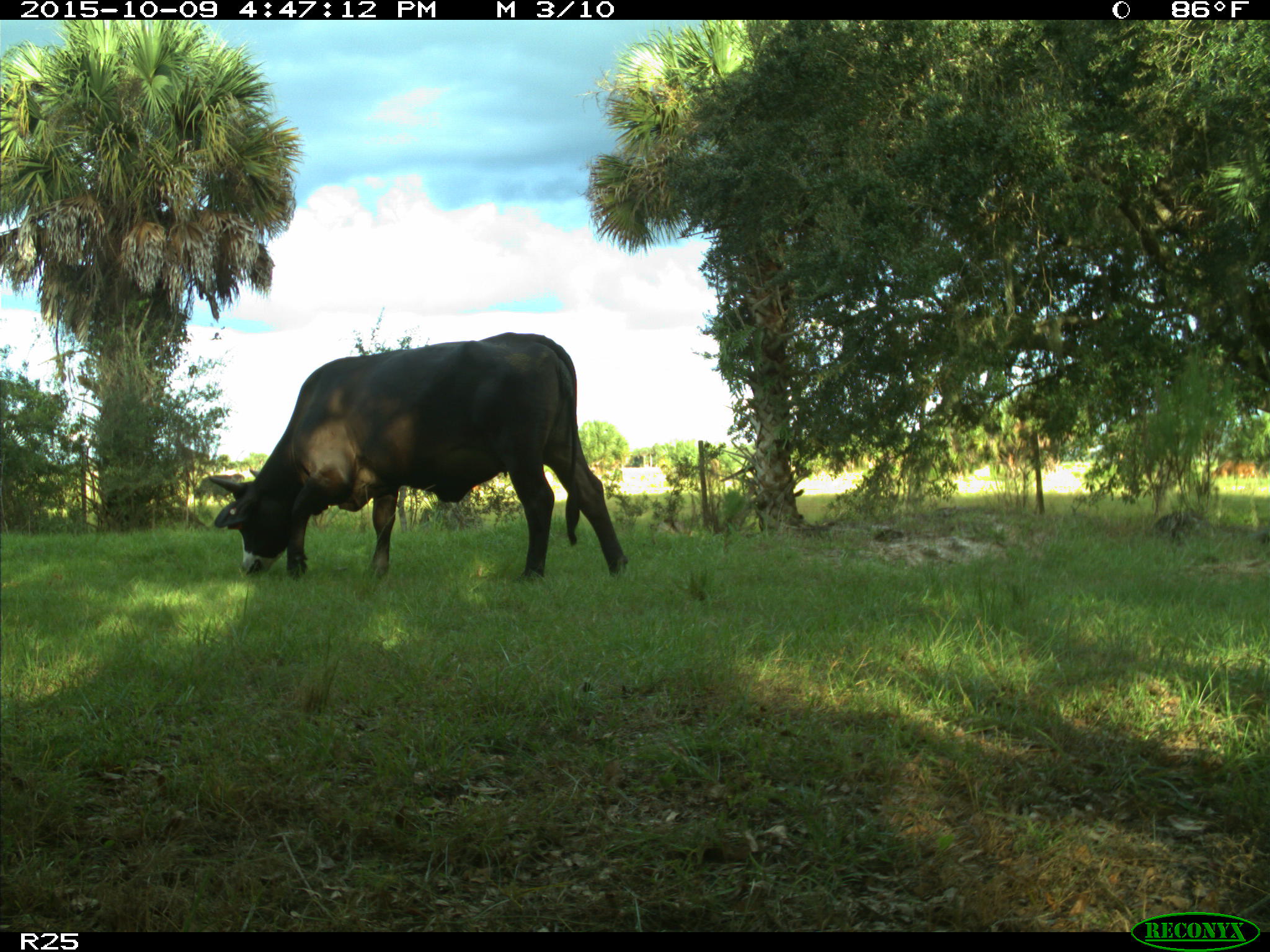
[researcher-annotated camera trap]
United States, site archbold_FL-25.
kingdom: Animalia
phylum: Chordata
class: Mammalia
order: Artiodactyla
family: Bovidae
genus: Bos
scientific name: Bos taurus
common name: domestic cow